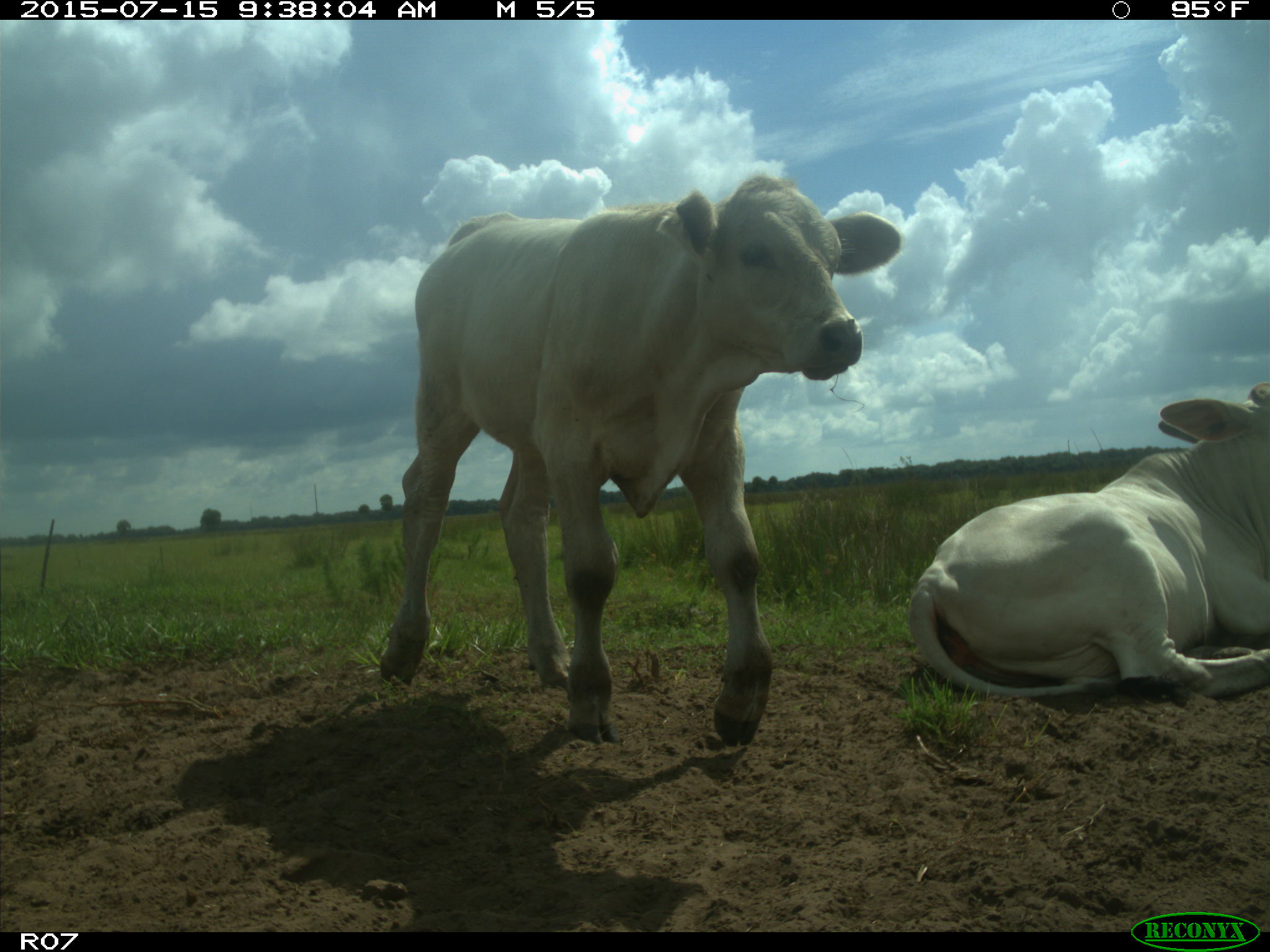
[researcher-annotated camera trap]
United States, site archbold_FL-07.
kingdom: Animalia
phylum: Chordata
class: Mammalia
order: Artiodactyla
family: Bovidae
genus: Bos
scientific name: Bos taurus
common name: domestic cow